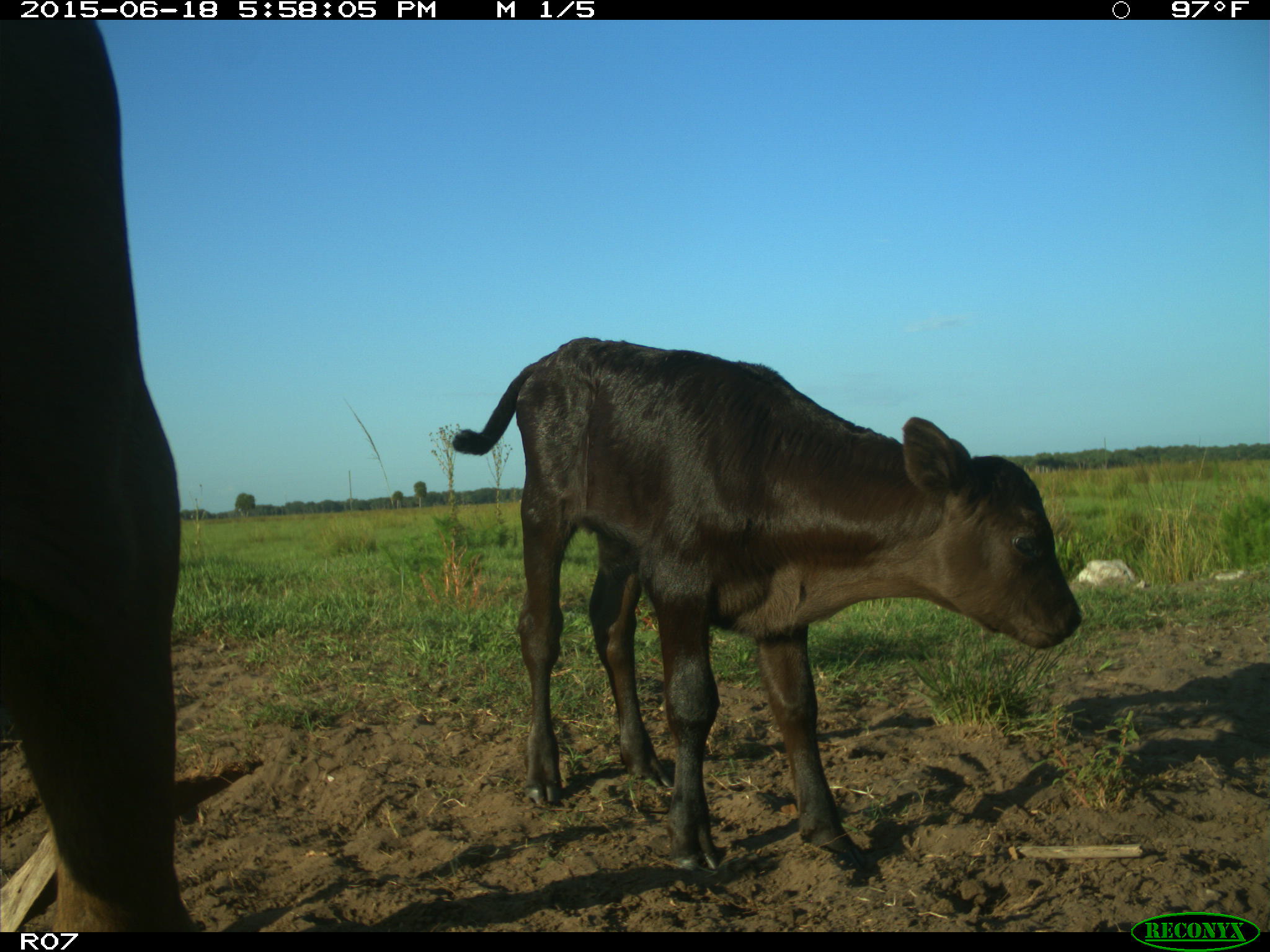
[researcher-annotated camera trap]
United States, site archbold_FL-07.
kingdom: Animalia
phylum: Chordata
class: Mammalia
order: Artiodactyla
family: Bovidae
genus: Bos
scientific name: Bos taurus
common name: domestic cow